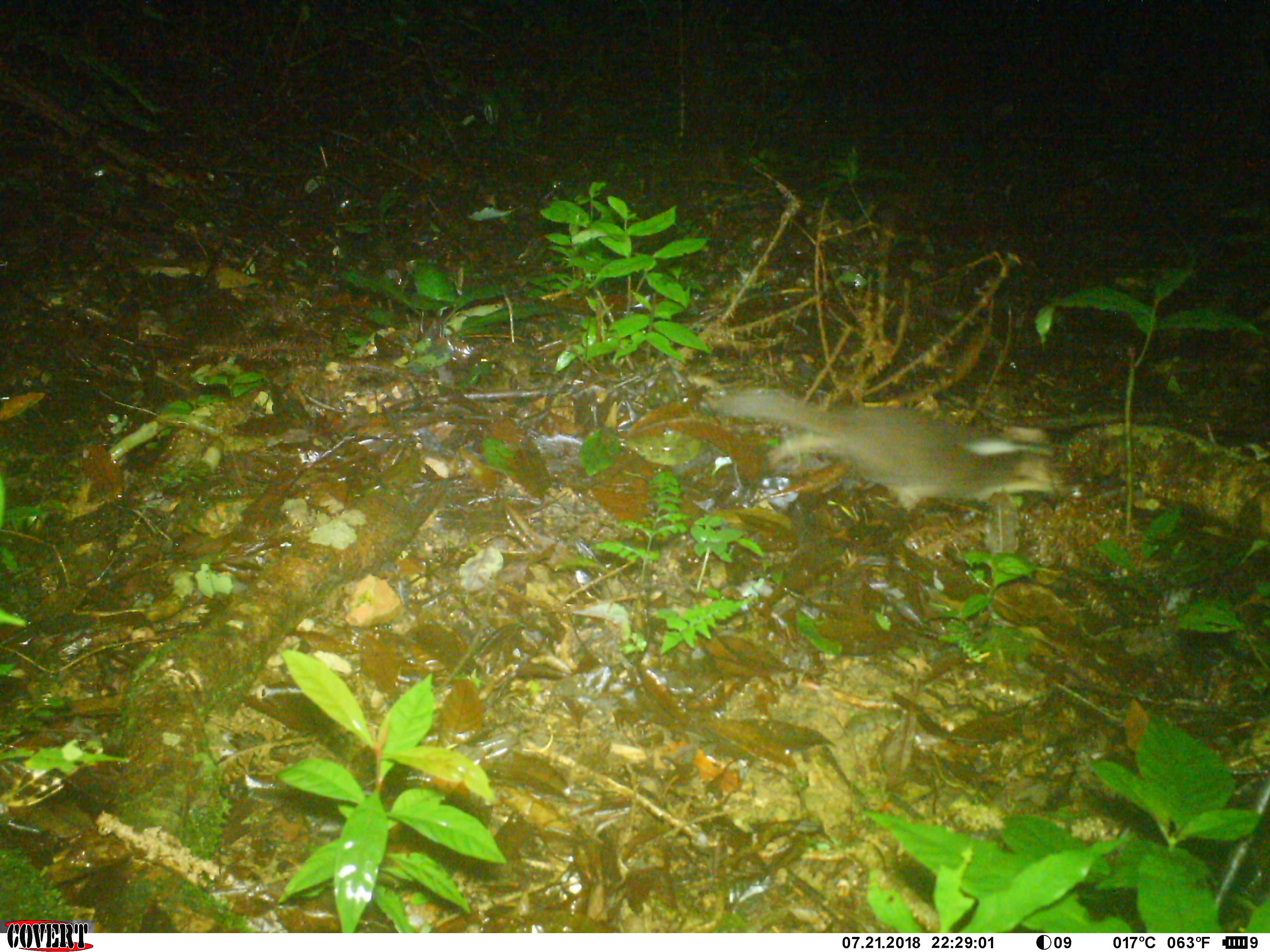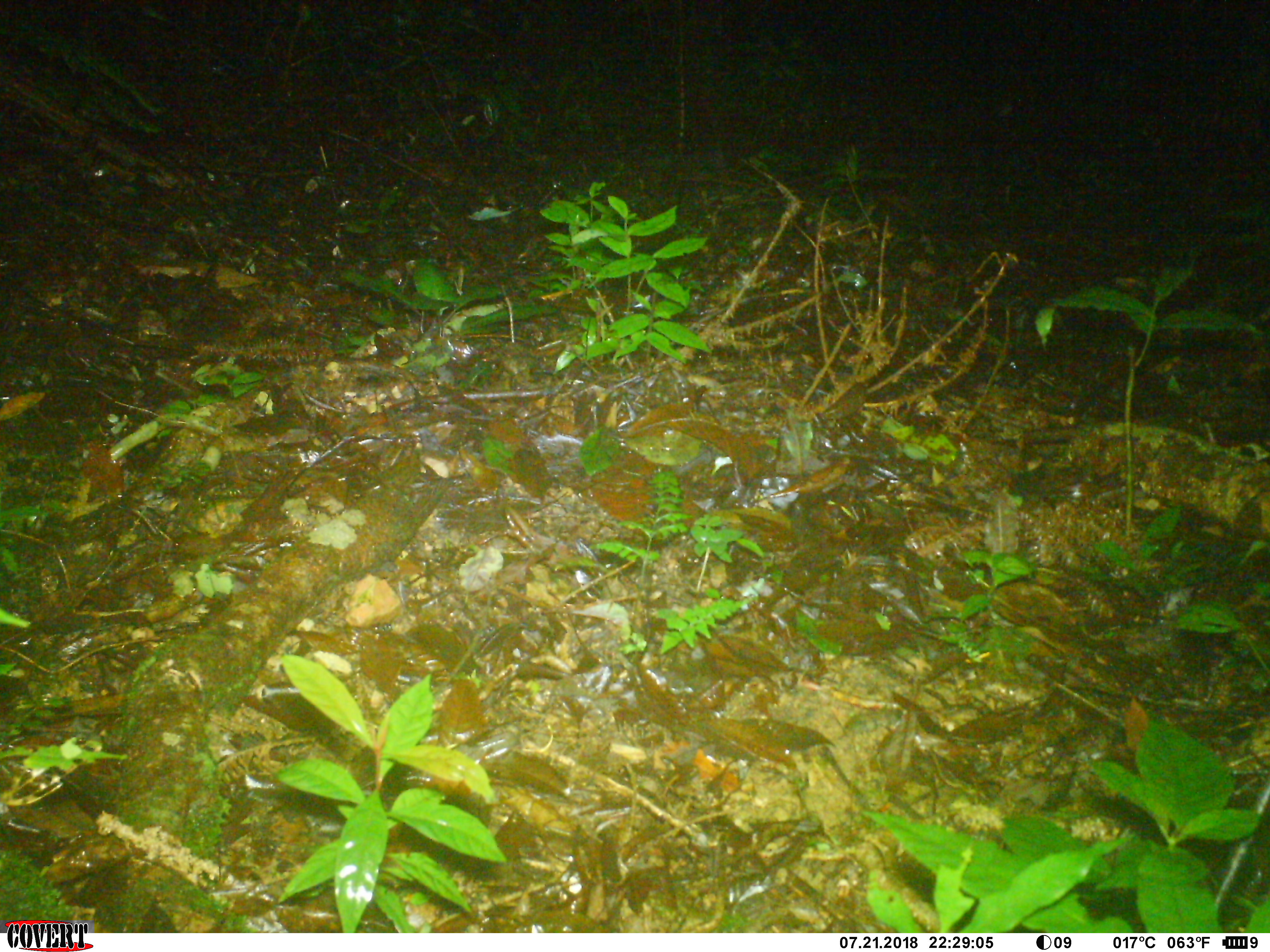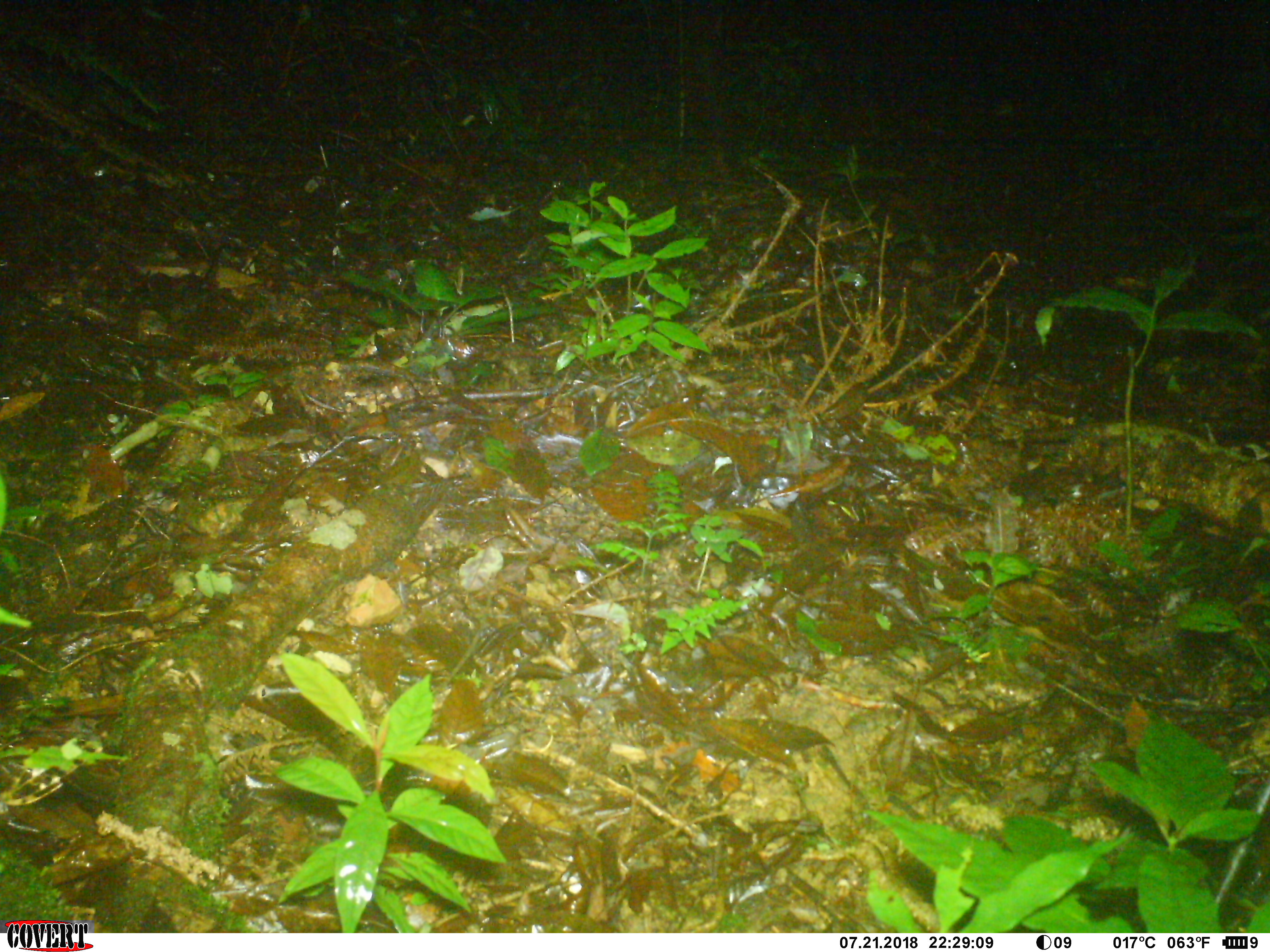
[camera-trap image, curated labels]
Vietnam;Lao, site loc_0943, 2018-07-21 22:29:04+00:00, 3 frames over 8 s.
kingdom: Animalia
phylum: Chordata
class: Mammalia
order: Carnivora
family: Mustelidae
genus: Melogale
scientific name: Melogale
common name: ferret badger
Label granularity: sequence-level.